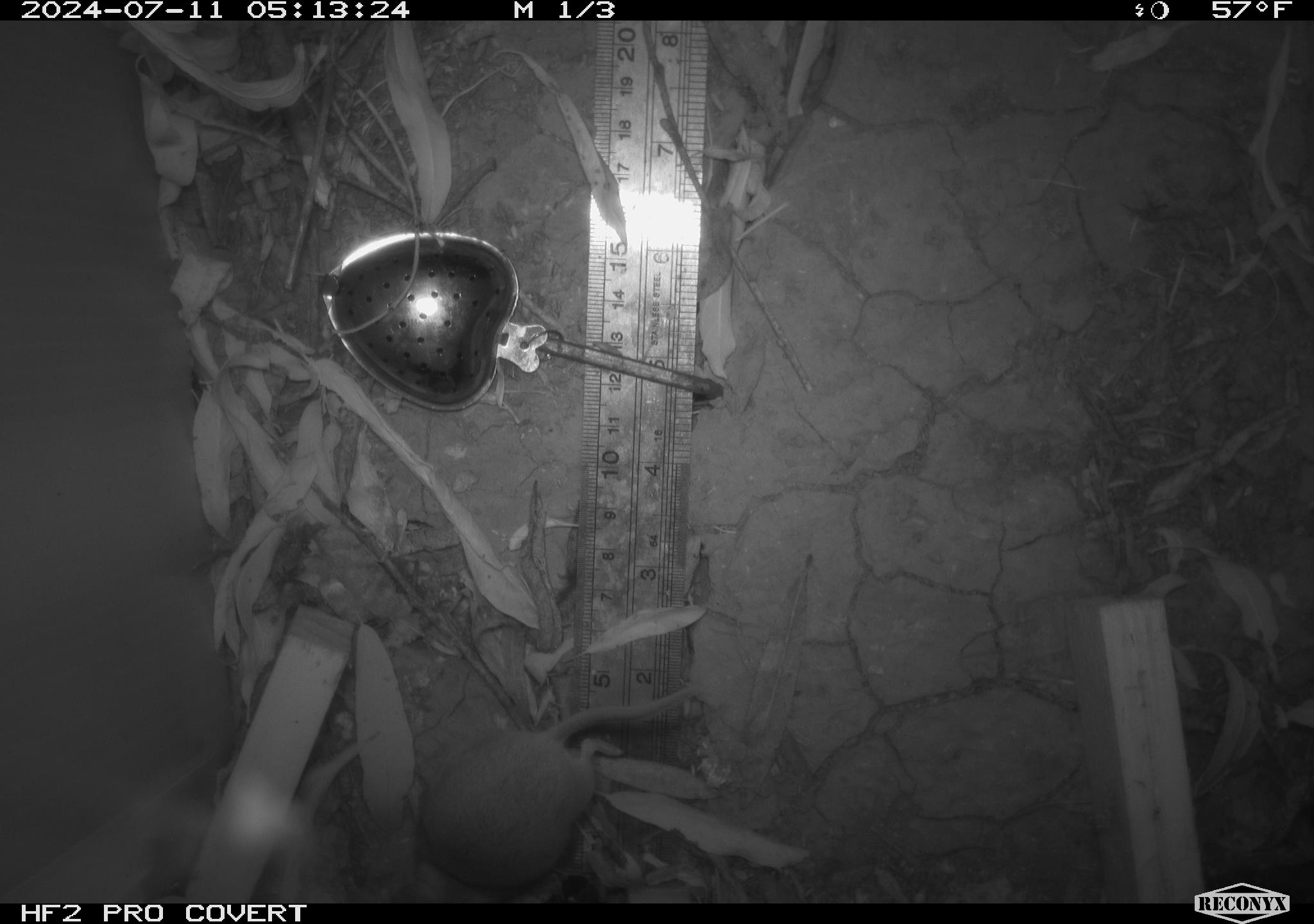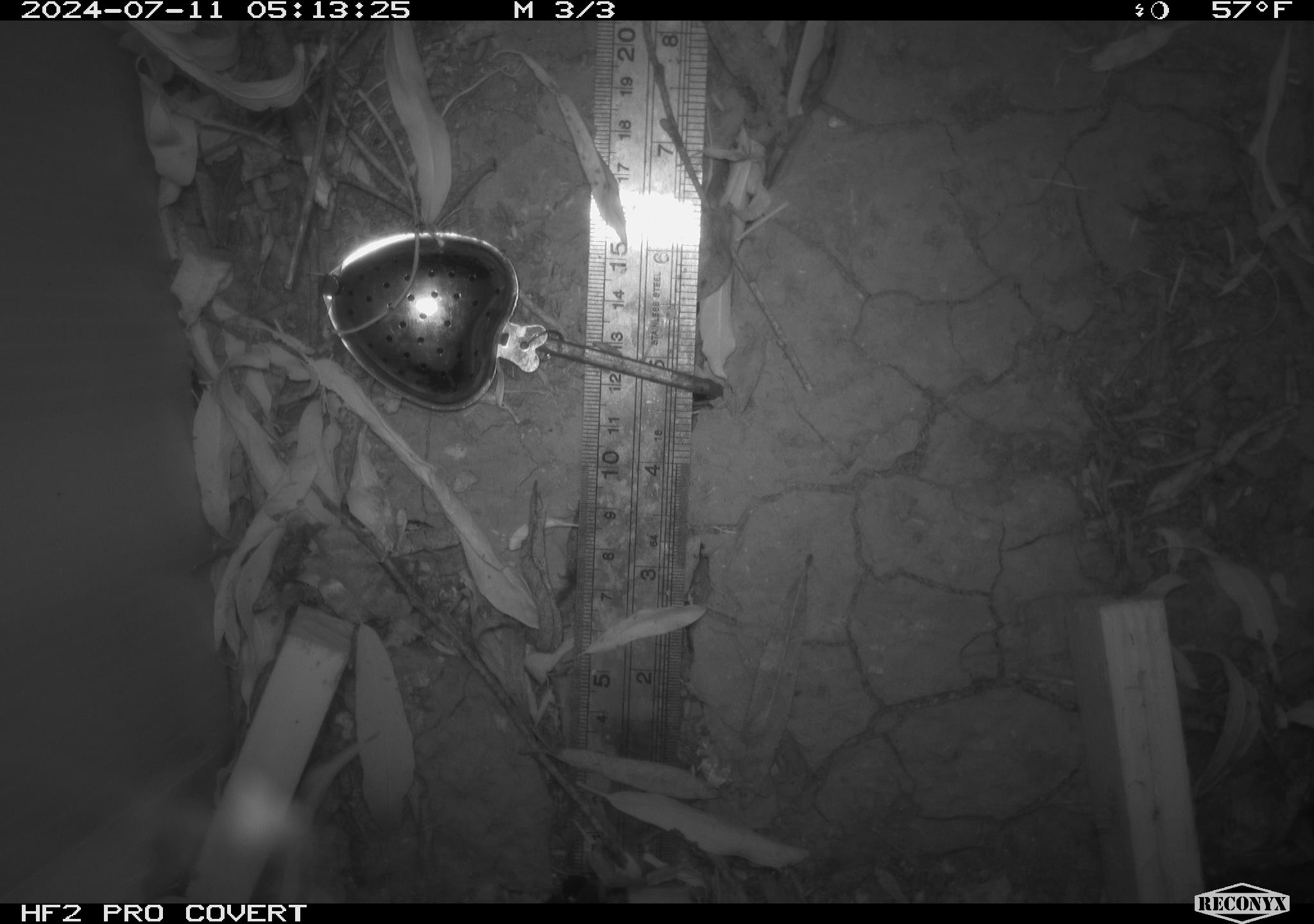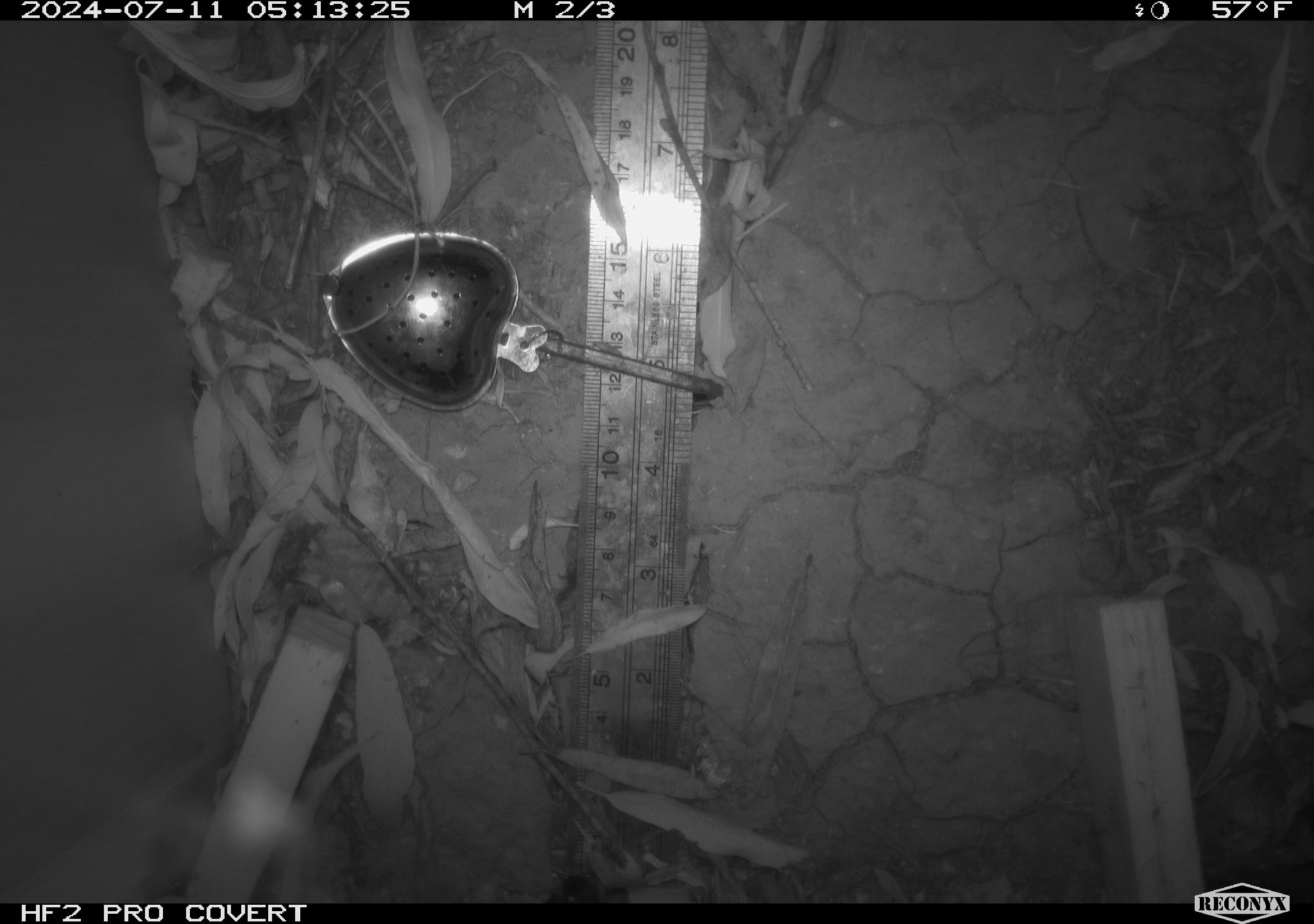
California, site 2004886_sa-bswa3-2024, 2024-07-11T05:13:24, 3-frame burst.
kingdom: Animalia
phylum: Chordata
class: Mammalia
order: Rodentia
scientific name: Rodentia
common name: mouse species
Mouse species (Rodentia).